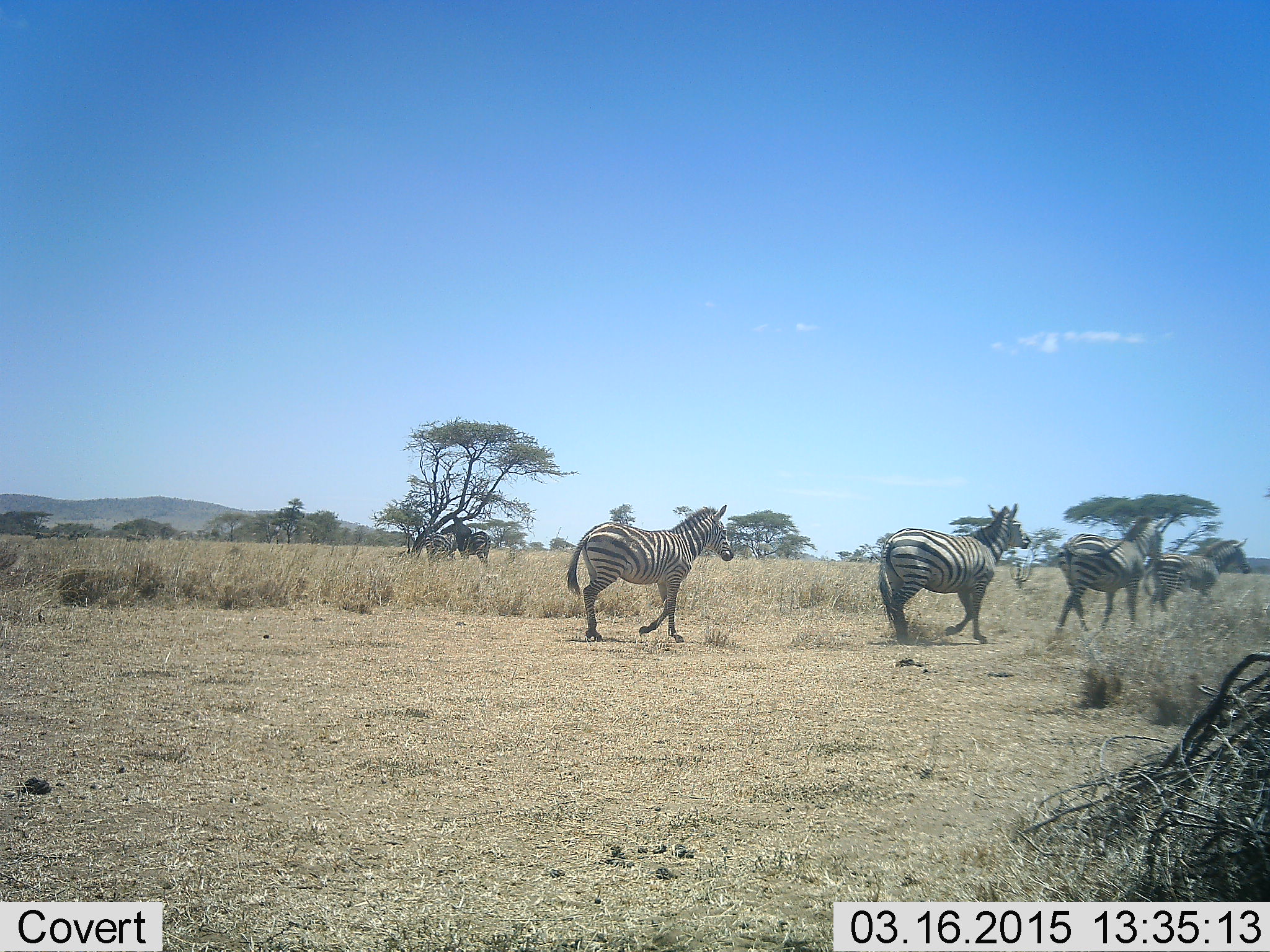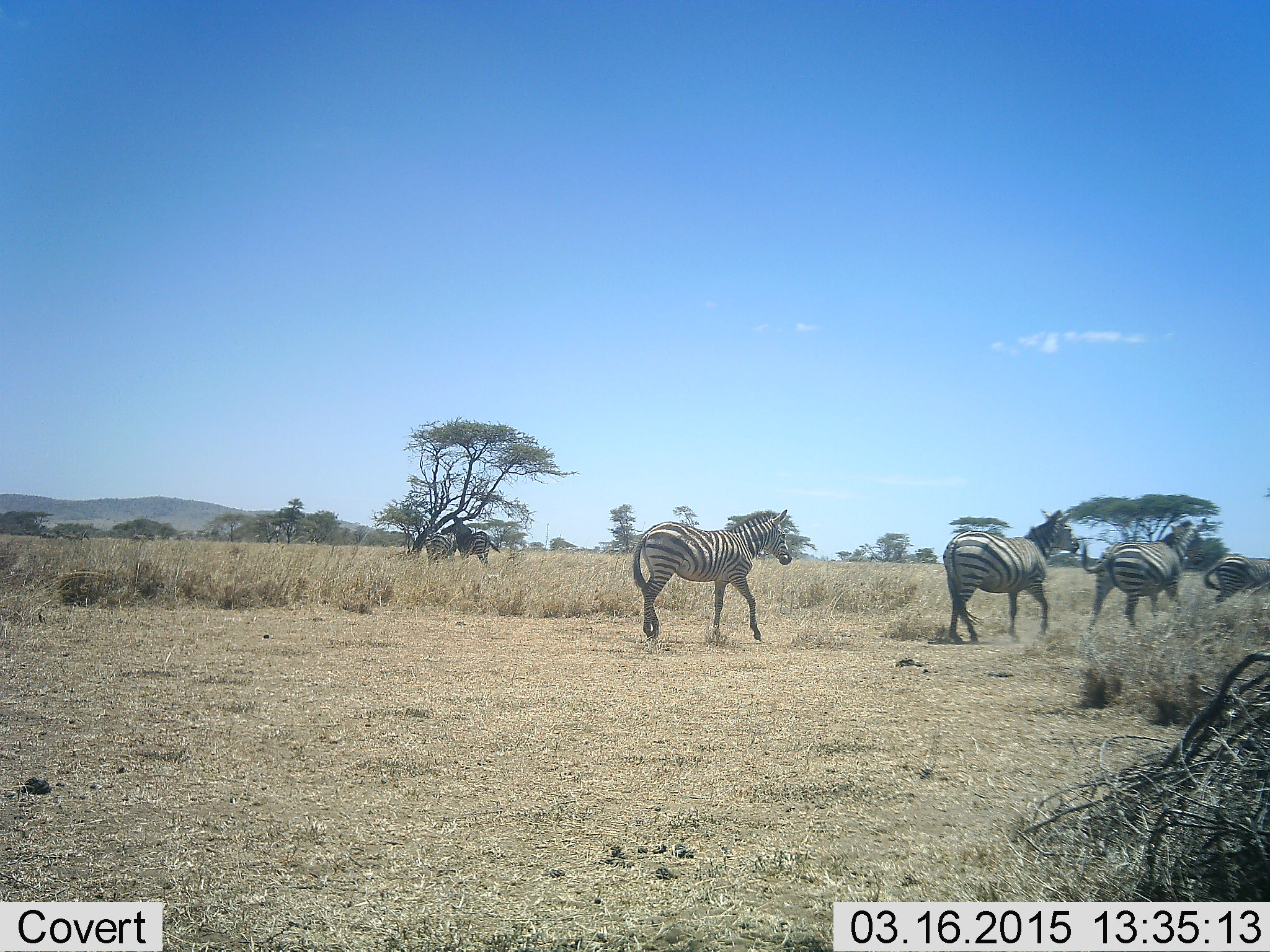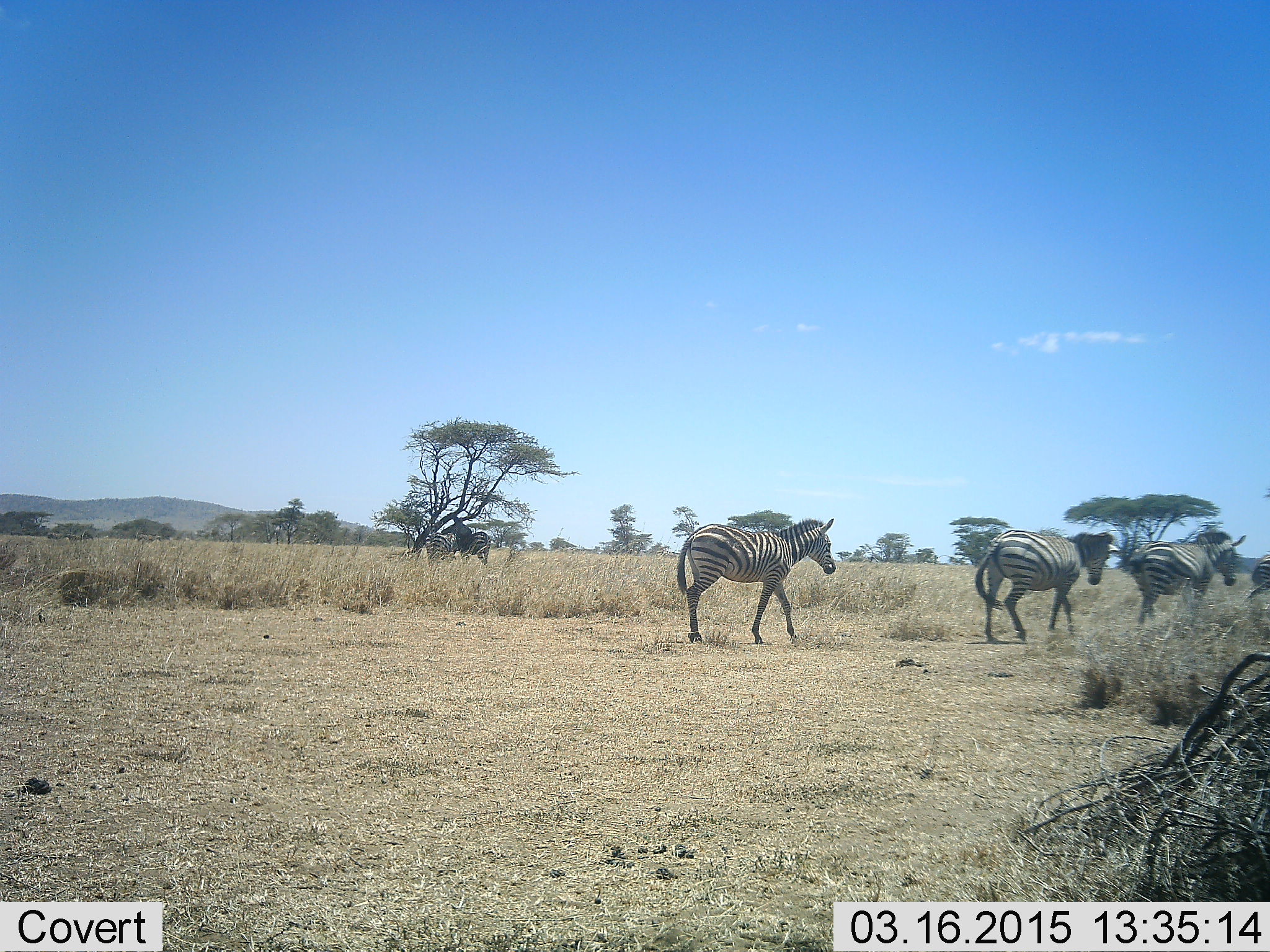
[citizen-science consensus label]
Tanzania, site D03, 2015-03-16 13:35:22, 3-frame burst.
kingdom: Animalia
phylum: Chordata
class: Mammalia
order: Perissodactyla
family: Equidae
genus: Equus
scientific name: Equus quagga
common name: plains zebra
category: zebra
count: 4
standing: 27%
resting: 0%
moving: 100%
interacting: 0%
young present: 0%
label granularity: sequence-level